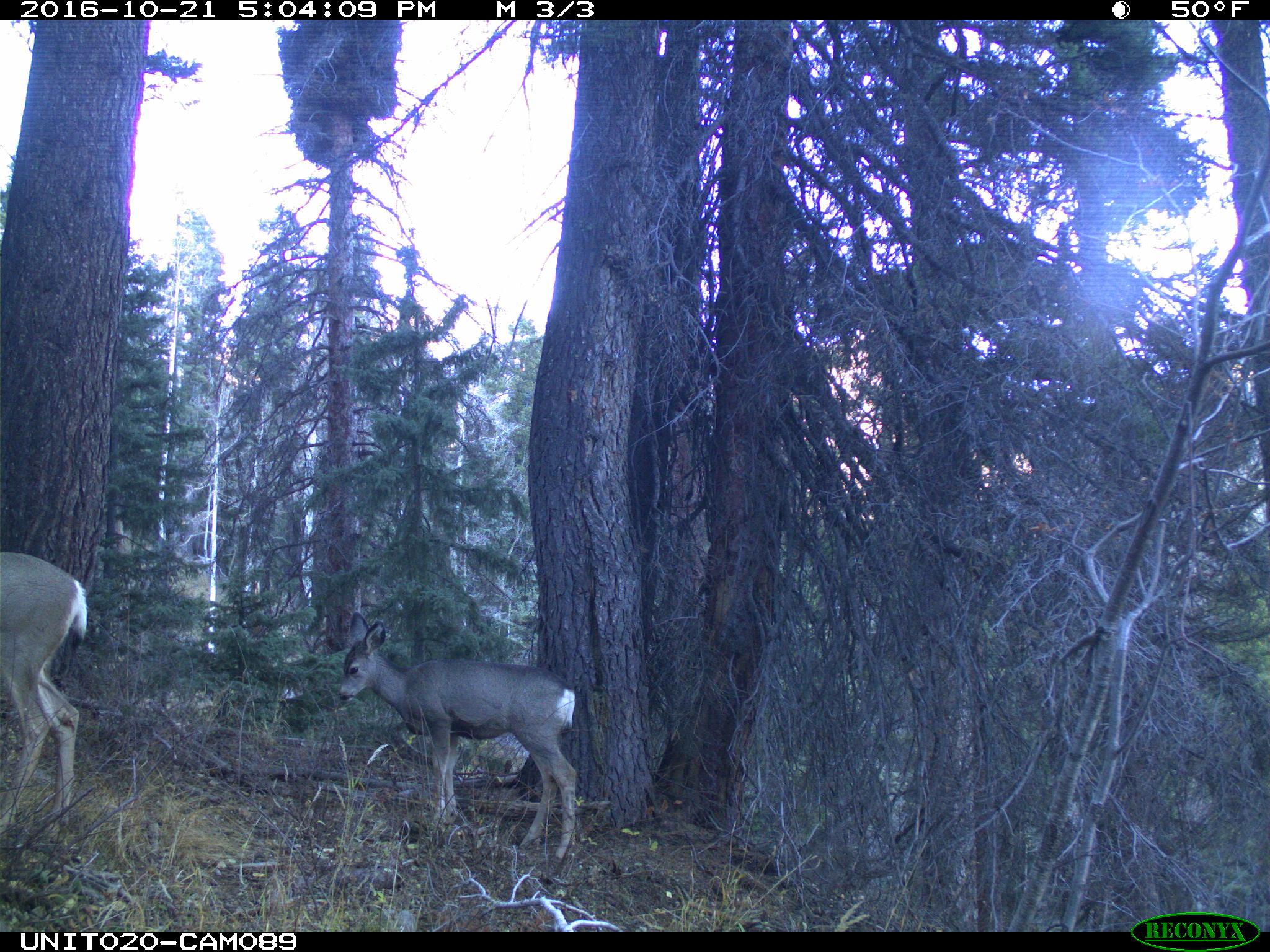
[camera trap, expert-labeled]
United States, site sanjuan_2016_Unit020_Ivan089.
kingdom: Animalia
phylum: Chordata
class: Mammalia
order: Artiodactyla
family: Cervidae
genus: Odocoileus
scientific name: Odocoileus hemionus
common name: mule deer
Odocoileus hemionus (mule deer).